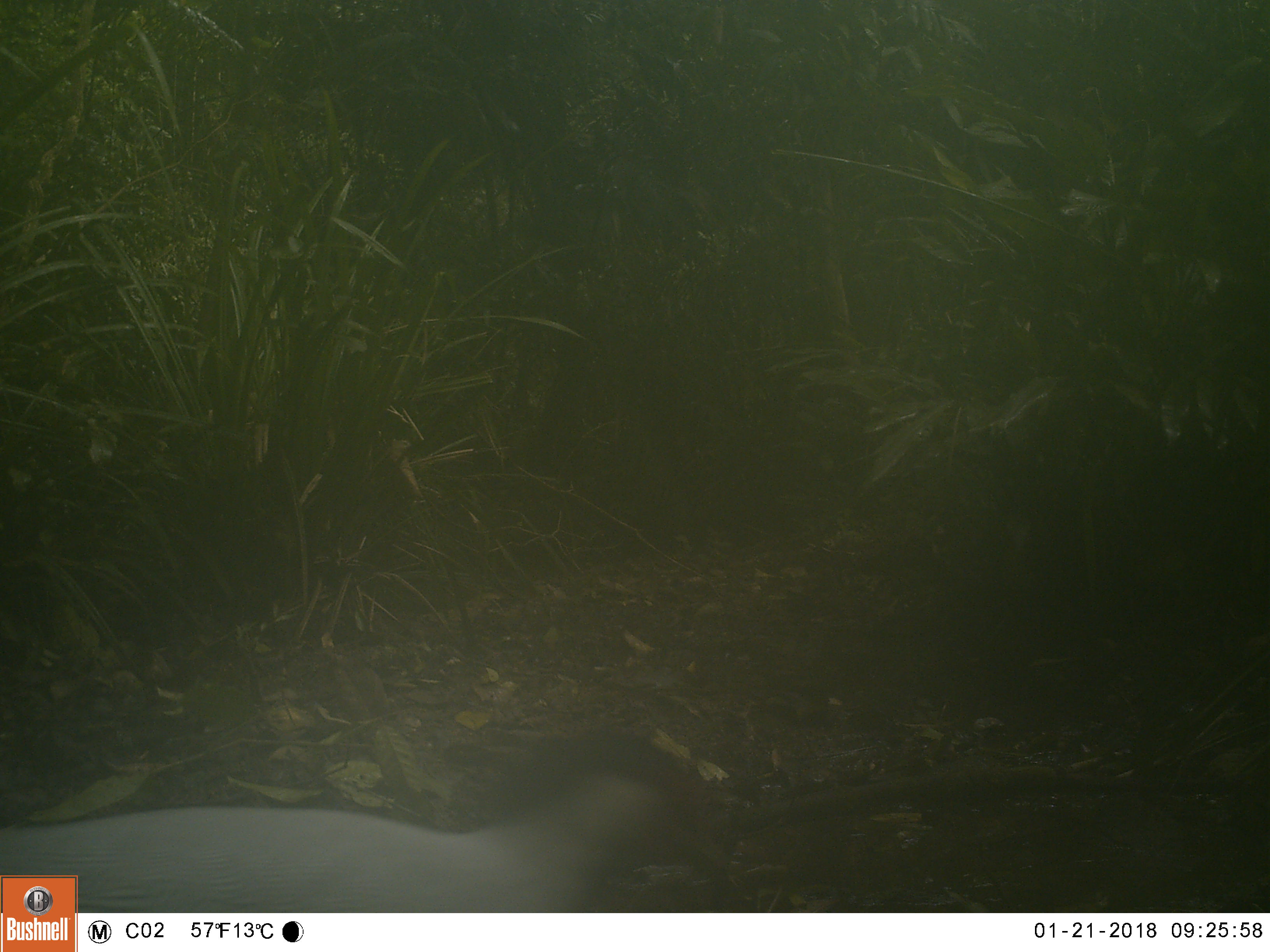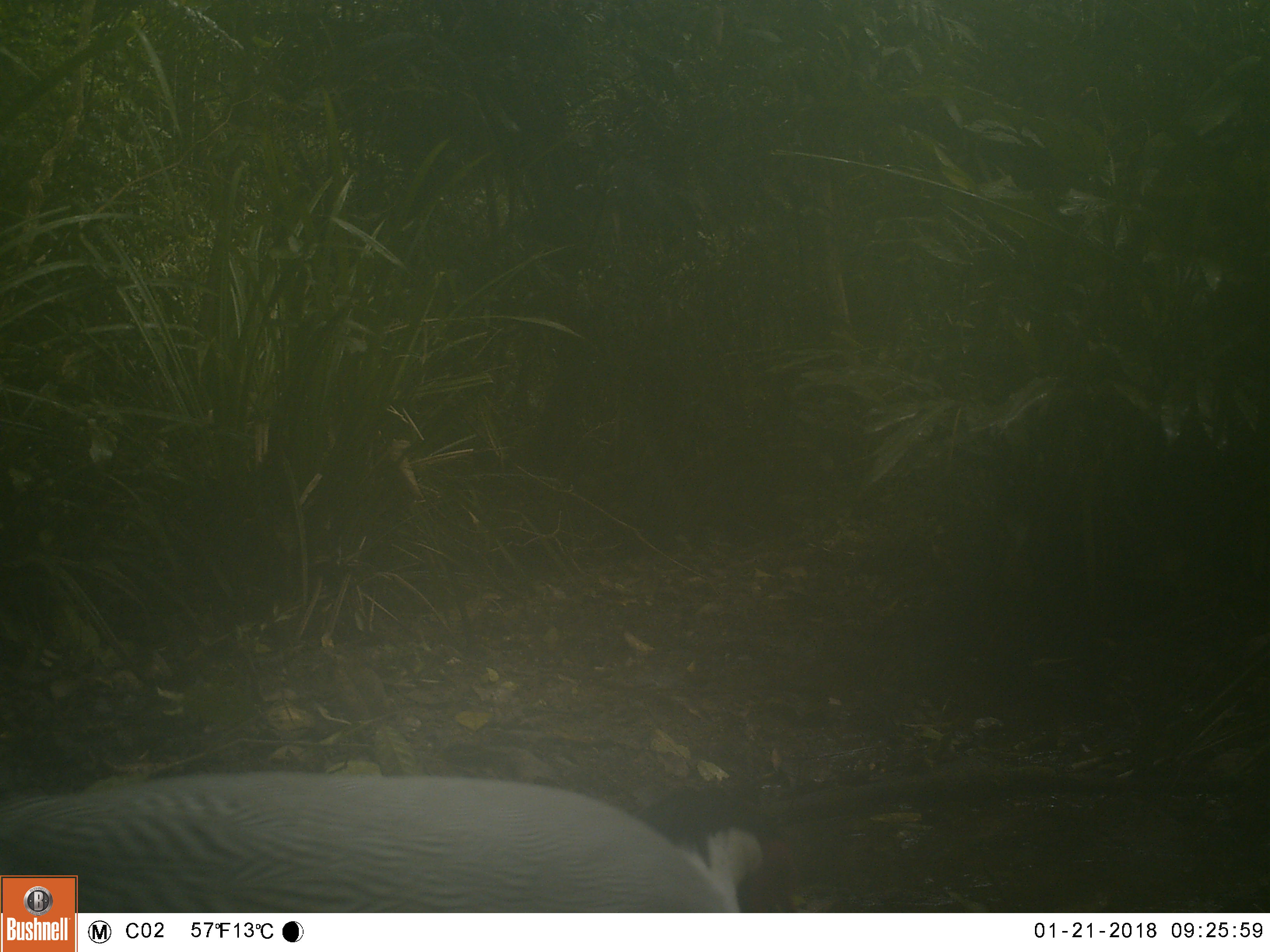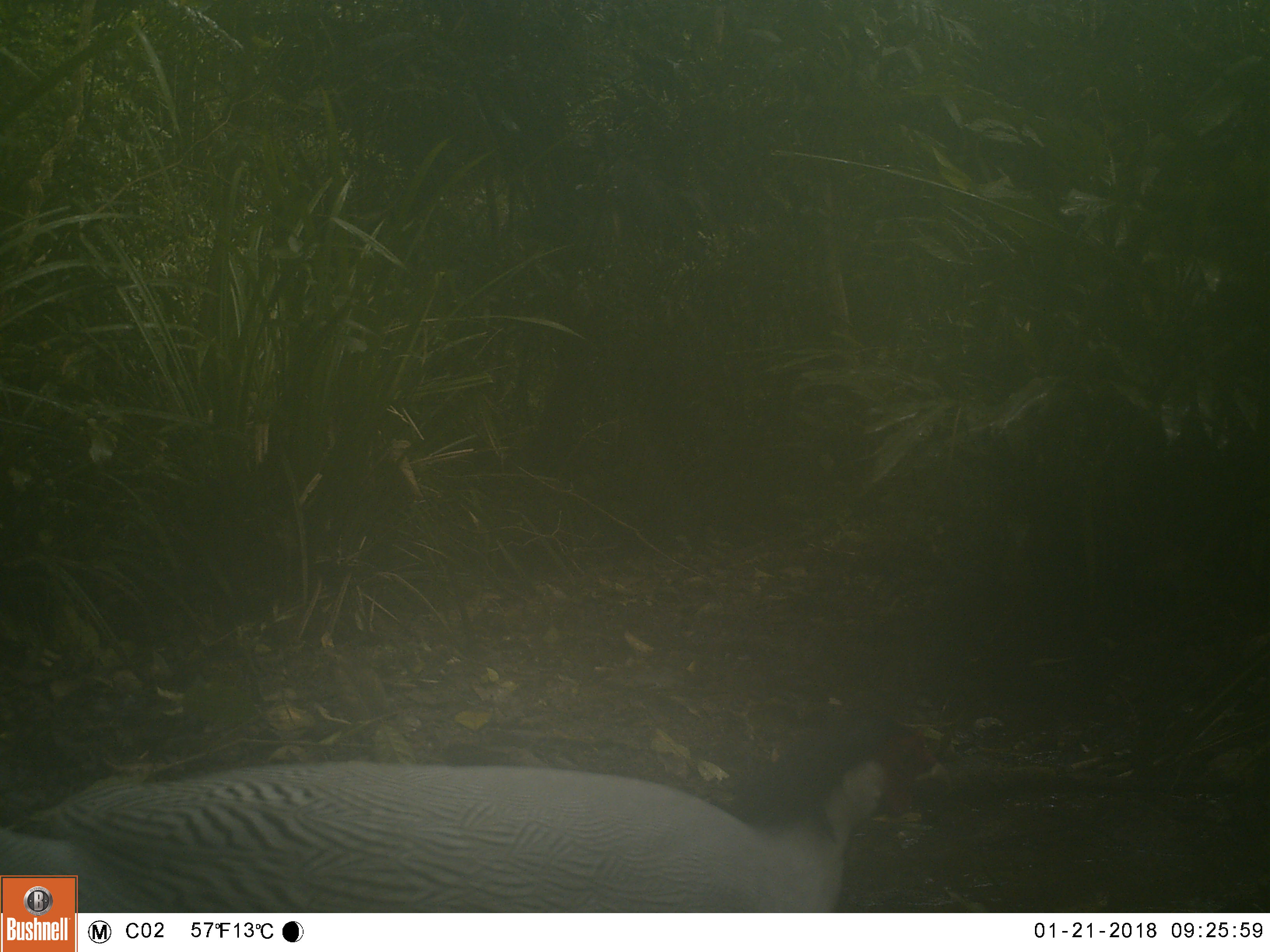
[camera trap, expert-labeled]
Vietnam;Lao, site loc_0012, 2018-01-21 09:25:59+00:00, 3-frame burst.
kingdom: Animalia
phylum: Chordata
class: Aves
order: Galliformes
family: Phasianidae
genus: Lophura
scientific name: Lophura nycthemera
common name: silver pheasant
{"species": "silver pheasant (Lophura nycthemera)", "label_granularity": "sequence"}